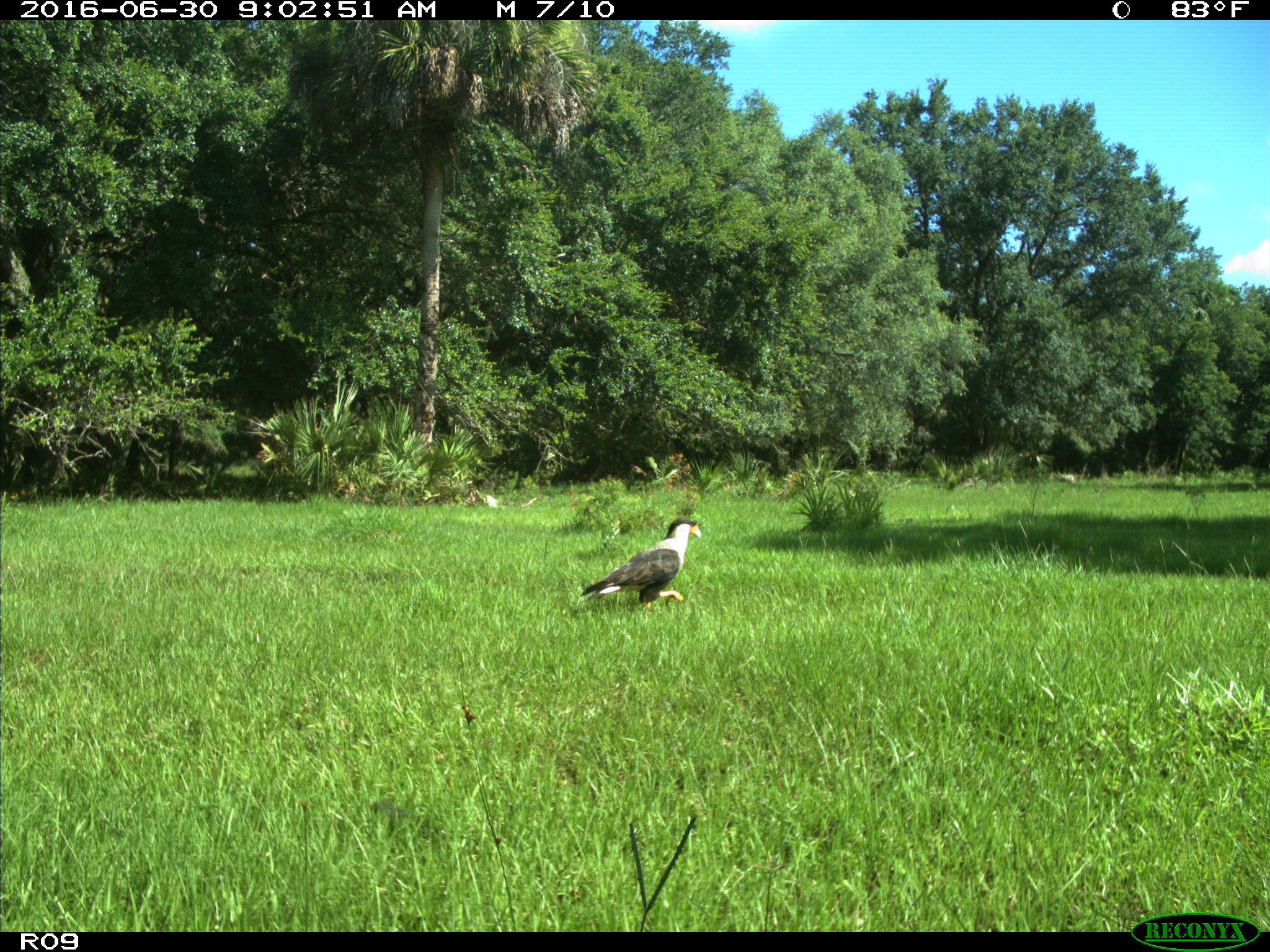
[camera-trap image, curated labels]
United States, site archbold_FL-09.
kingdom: Animalia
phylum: Chordata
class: Aves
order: Accipitriformes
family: Accipitridae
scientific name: Accipitridae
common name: acciptirids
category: unidentified accipitrid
Unidentified accipitrid (acciptirids) (Accipitridae).